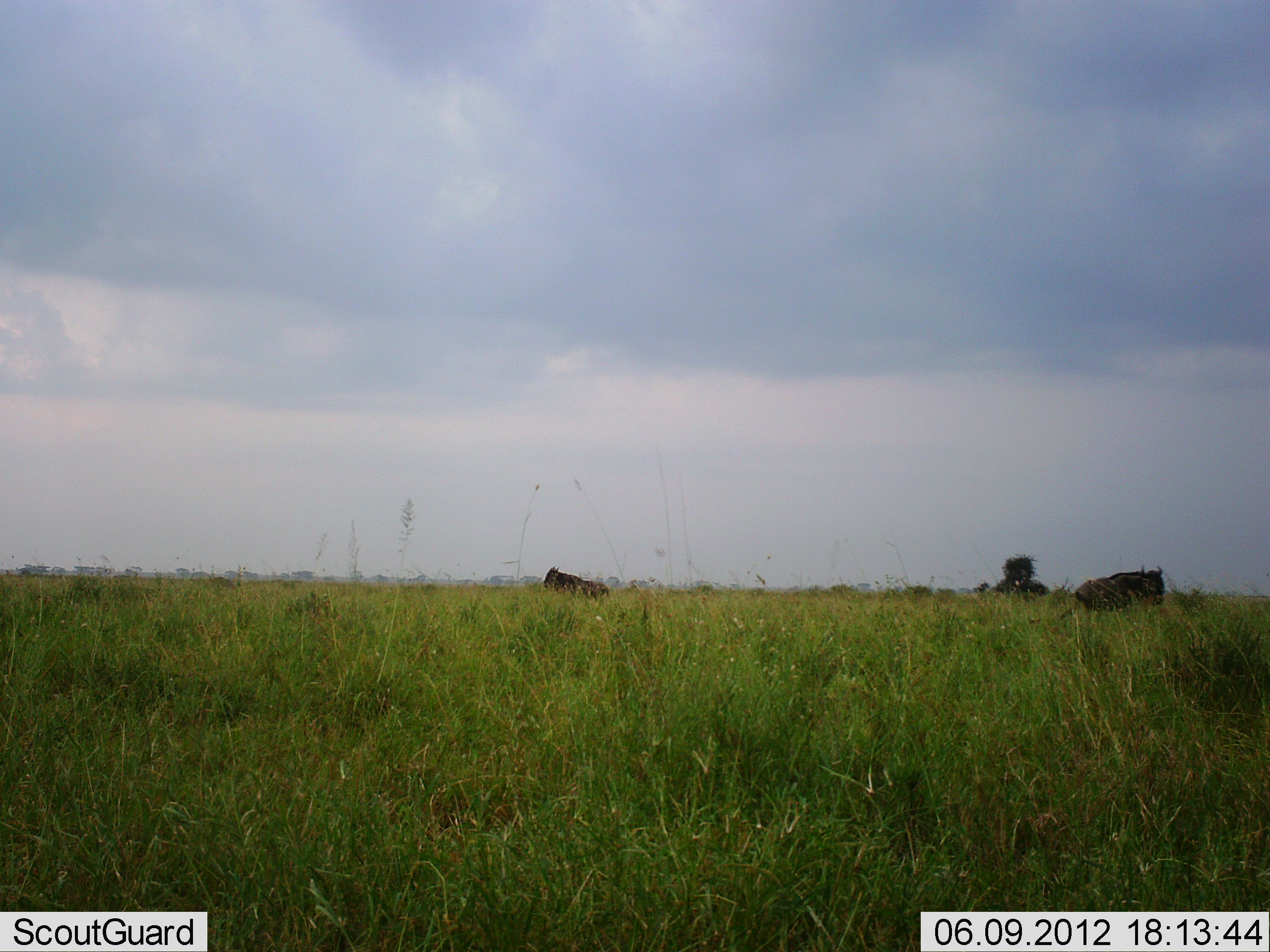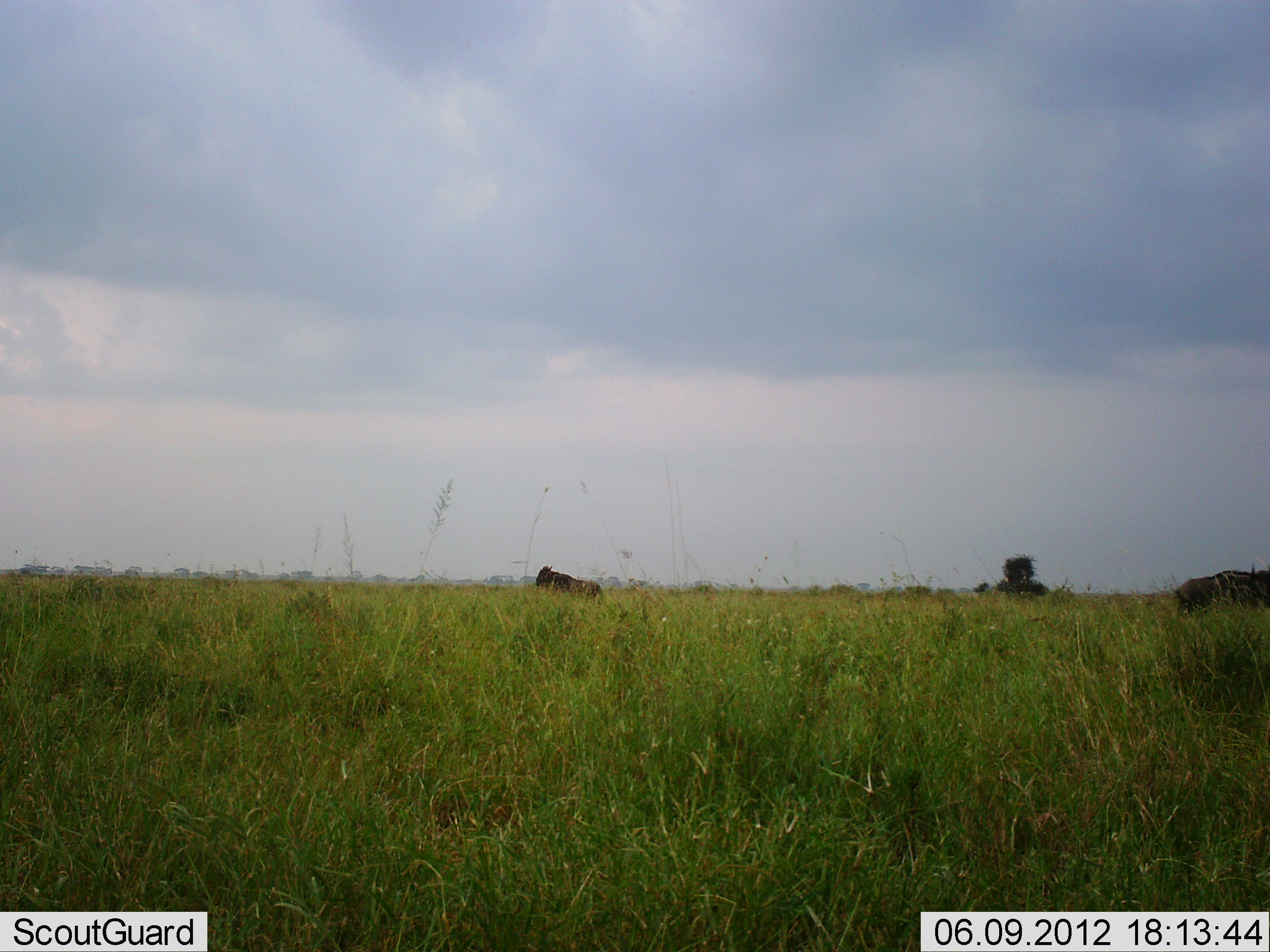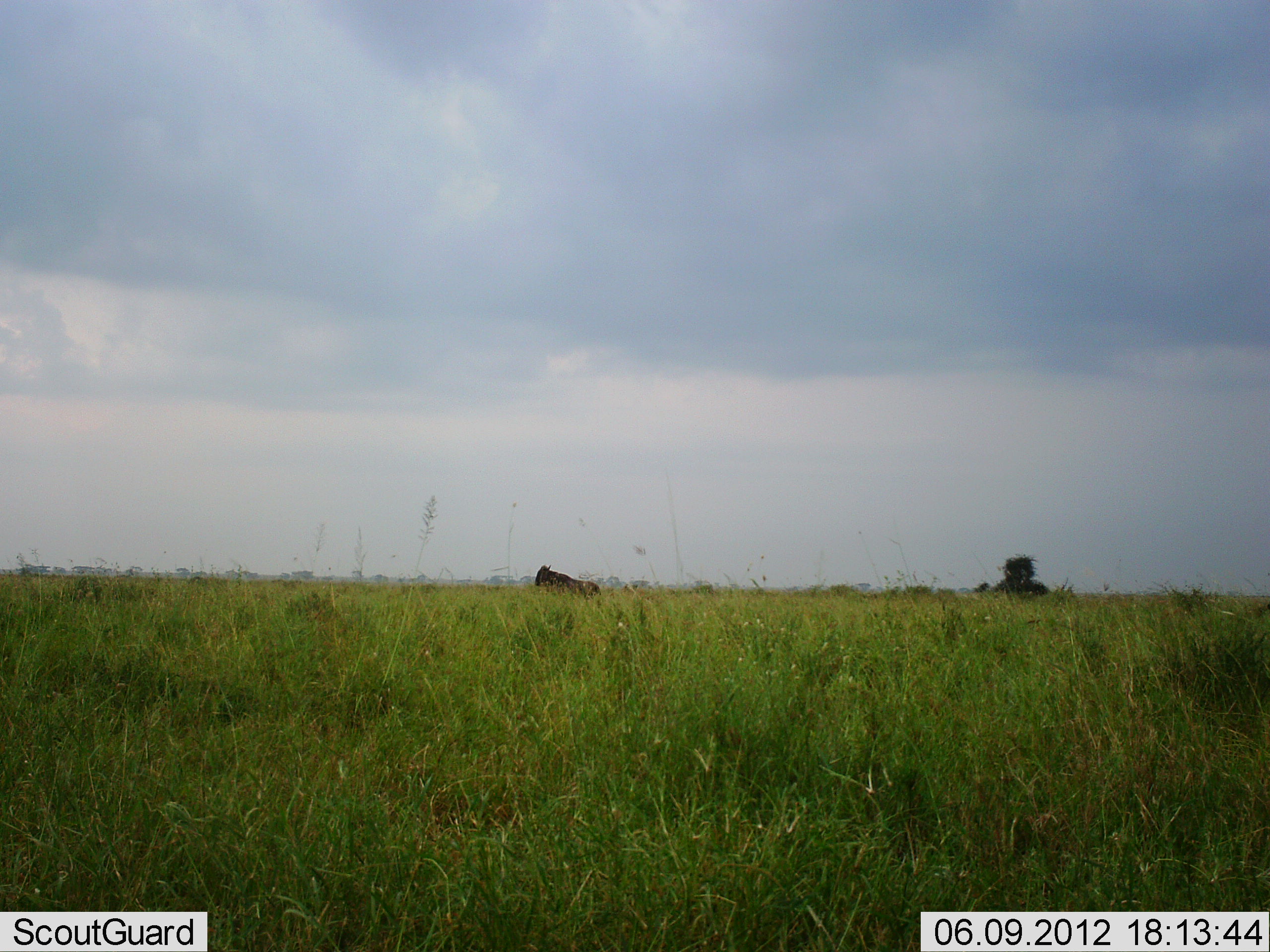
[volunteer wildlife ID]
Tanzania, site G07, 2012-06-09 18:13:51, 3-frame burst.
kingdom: Animalia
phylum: Chordata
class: Mammalia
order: Artiodactyla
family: Bovidae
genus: Connochaetes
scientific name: Connochaetes taurinus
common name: blue wildebeest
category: wildebeest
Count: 2.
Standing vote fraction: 50%.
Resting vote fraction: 20%.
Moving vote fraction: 80%.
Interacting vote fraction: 0%.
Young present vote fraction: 0%.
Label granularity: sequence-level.